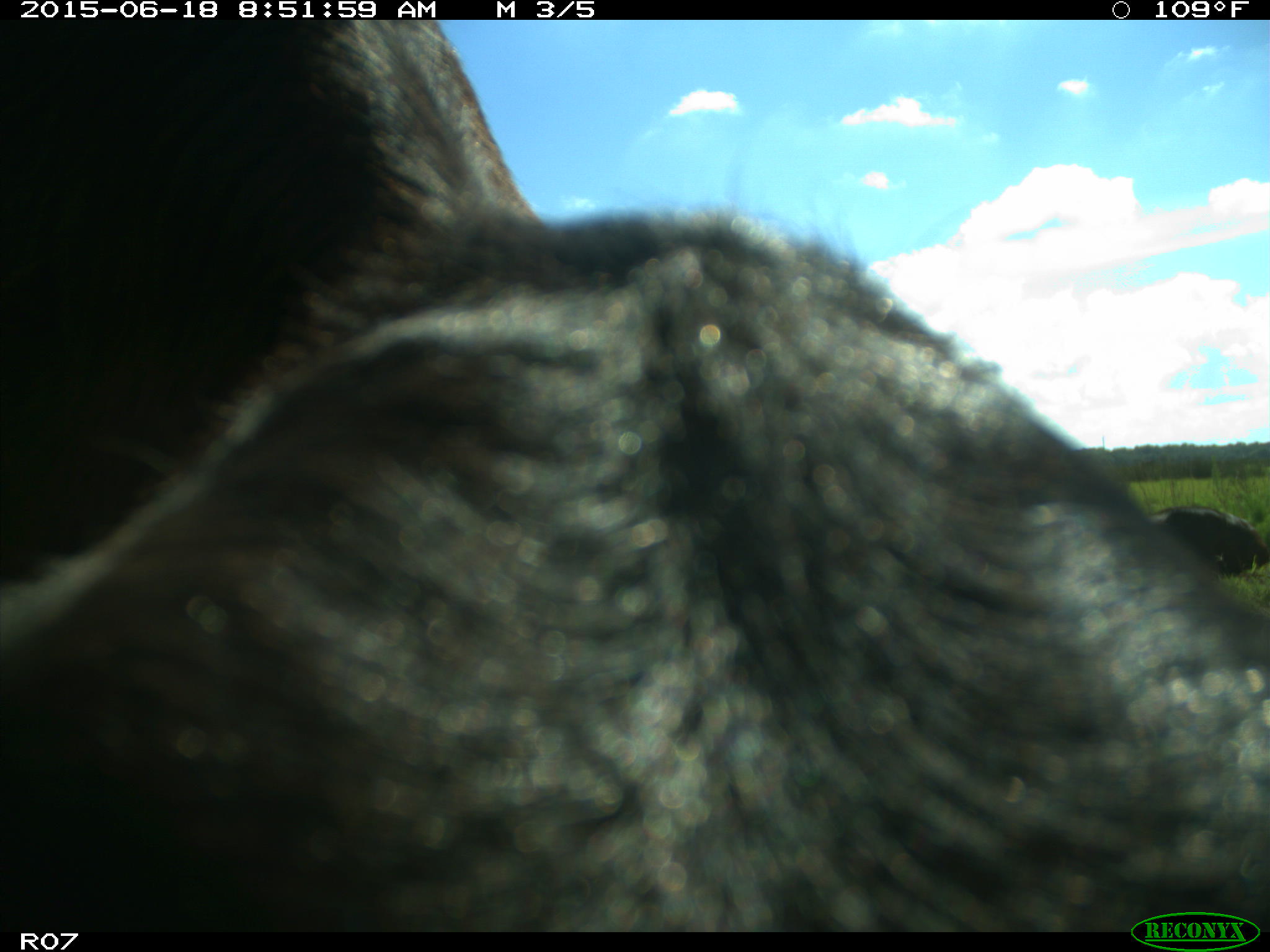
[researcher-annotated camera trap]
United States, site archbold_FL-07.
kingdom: Animalia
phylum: Chordata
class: Mammalia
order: Artiodactyla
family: Bovidae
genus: Bos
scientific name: Bos taurus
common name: domestic cow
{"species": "Bos taurus (domestic cow)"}